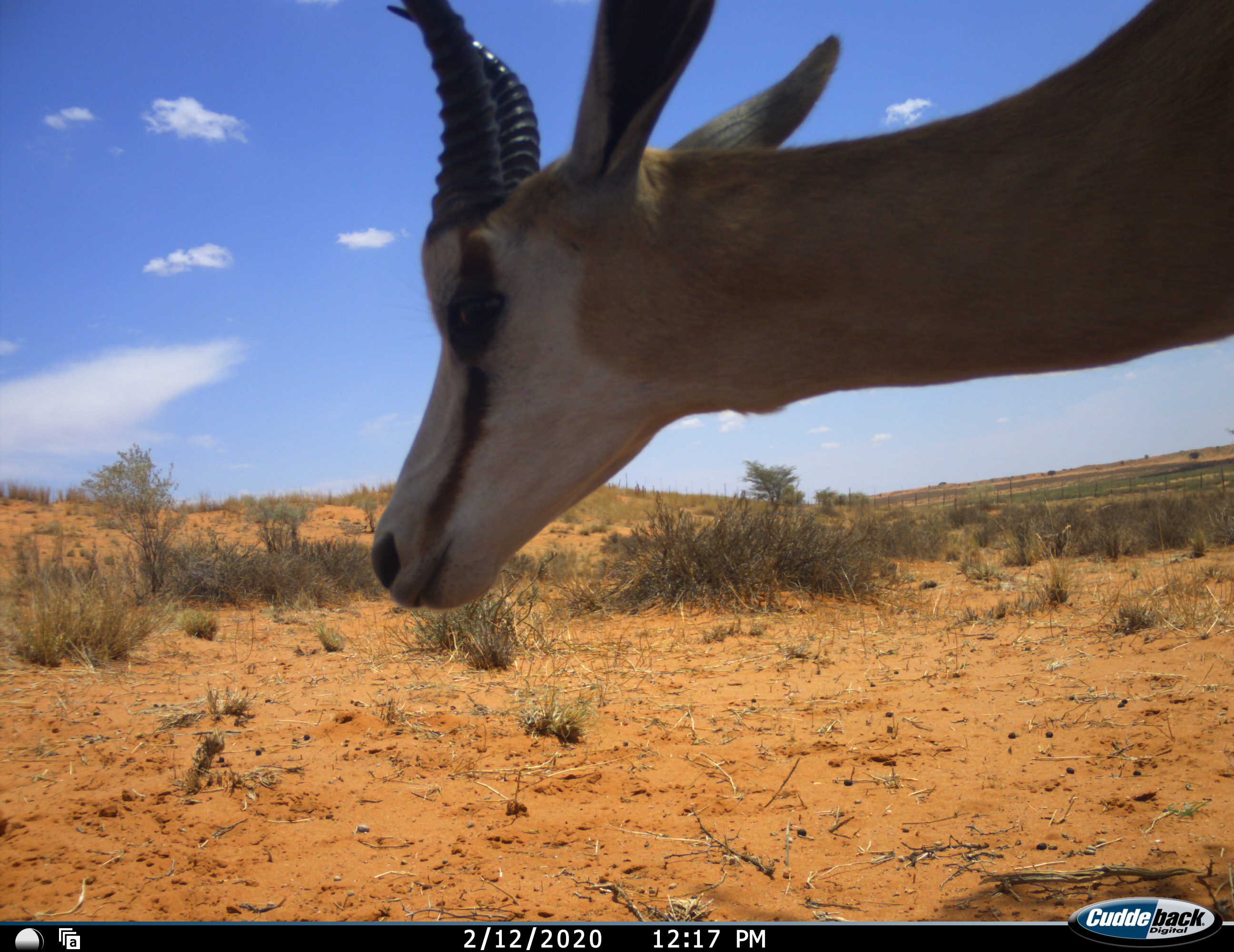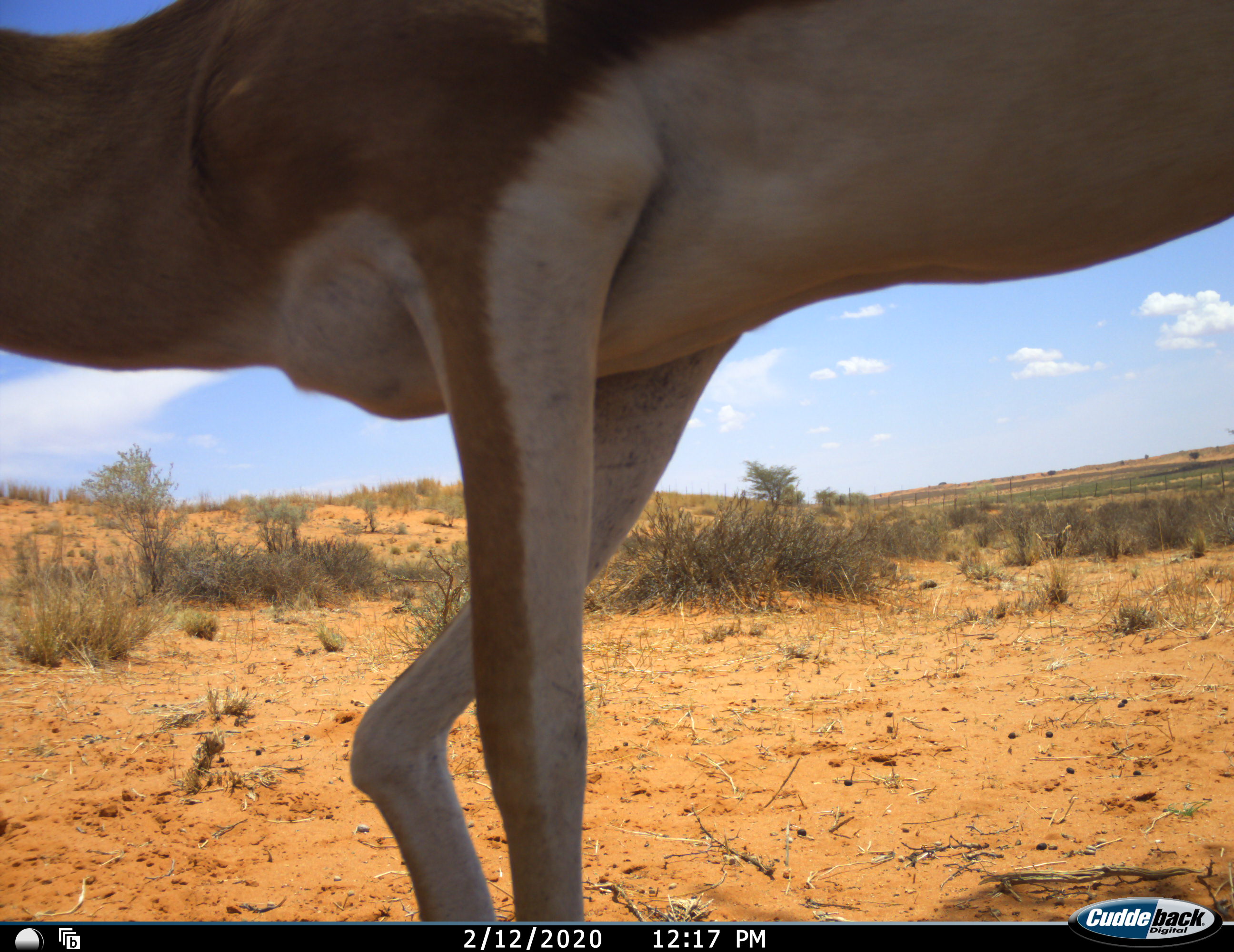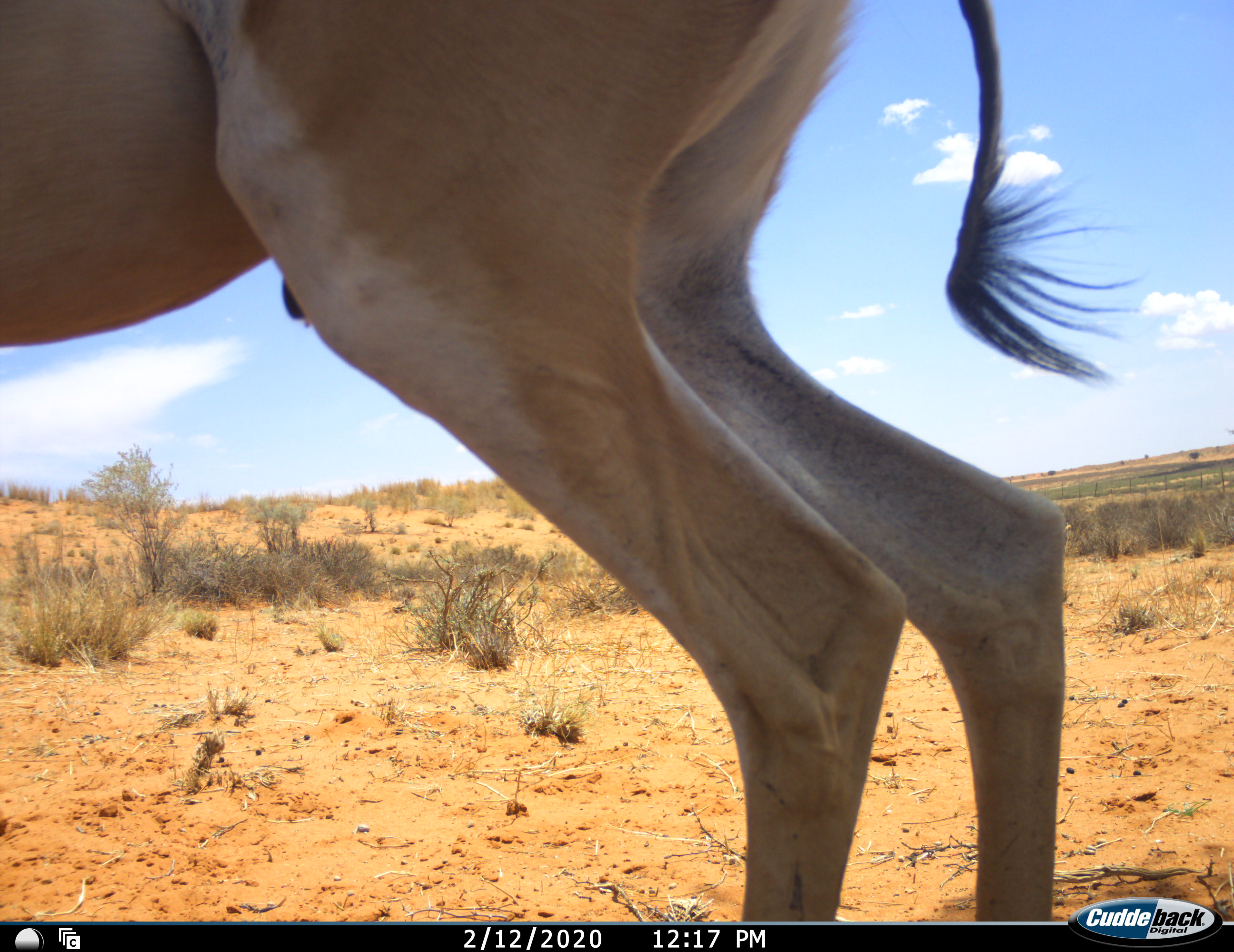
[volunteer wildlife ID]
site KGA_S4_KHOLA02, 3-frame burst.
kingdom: Animalia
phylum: Chordata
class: Mammalia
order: Artiodactyla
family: Bovidae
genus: Antidorcas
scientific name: Antidorcas marsupialis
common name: springbok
Springbok (Antidorcas marsupialis), count 1. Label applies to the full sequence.